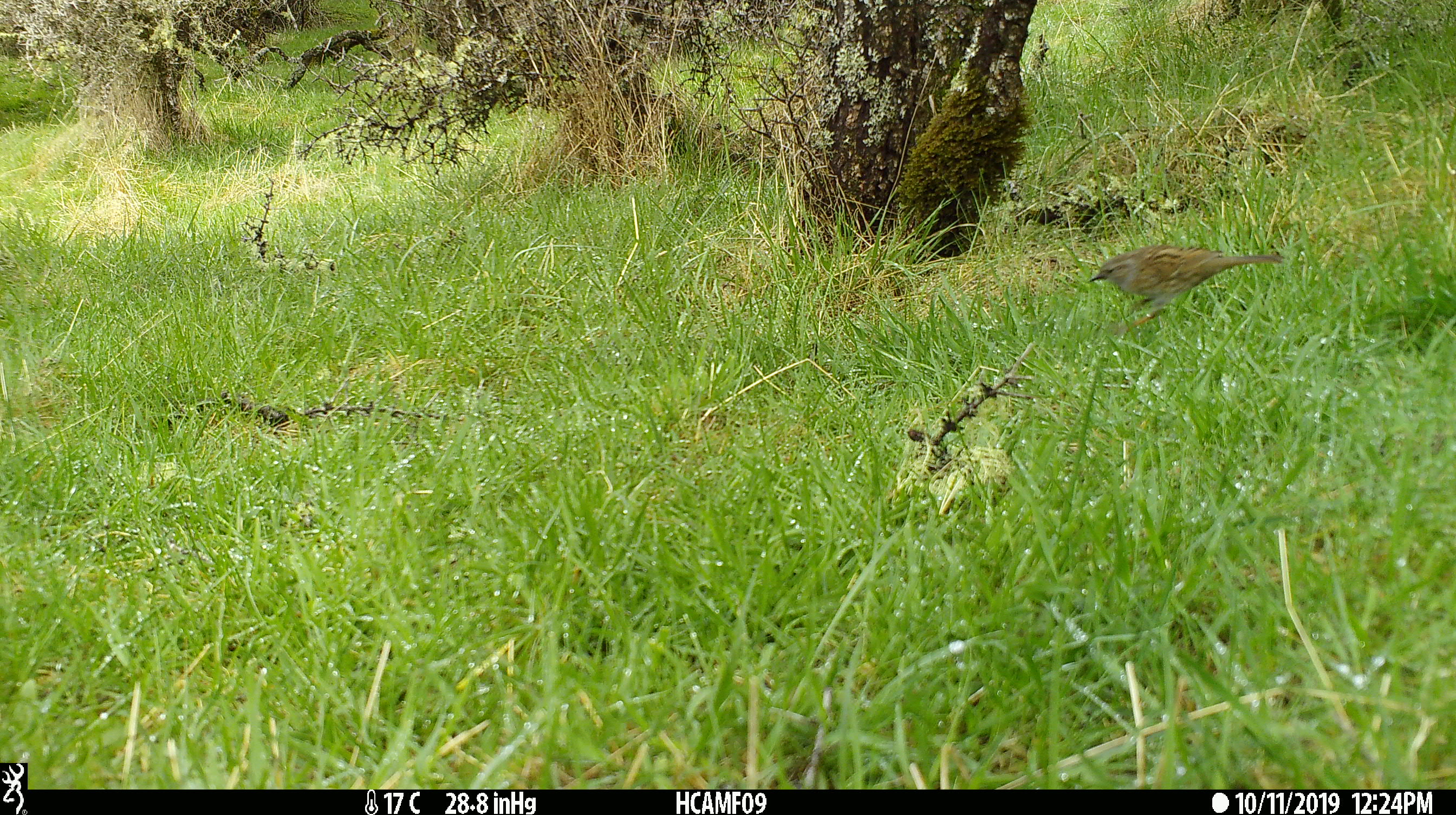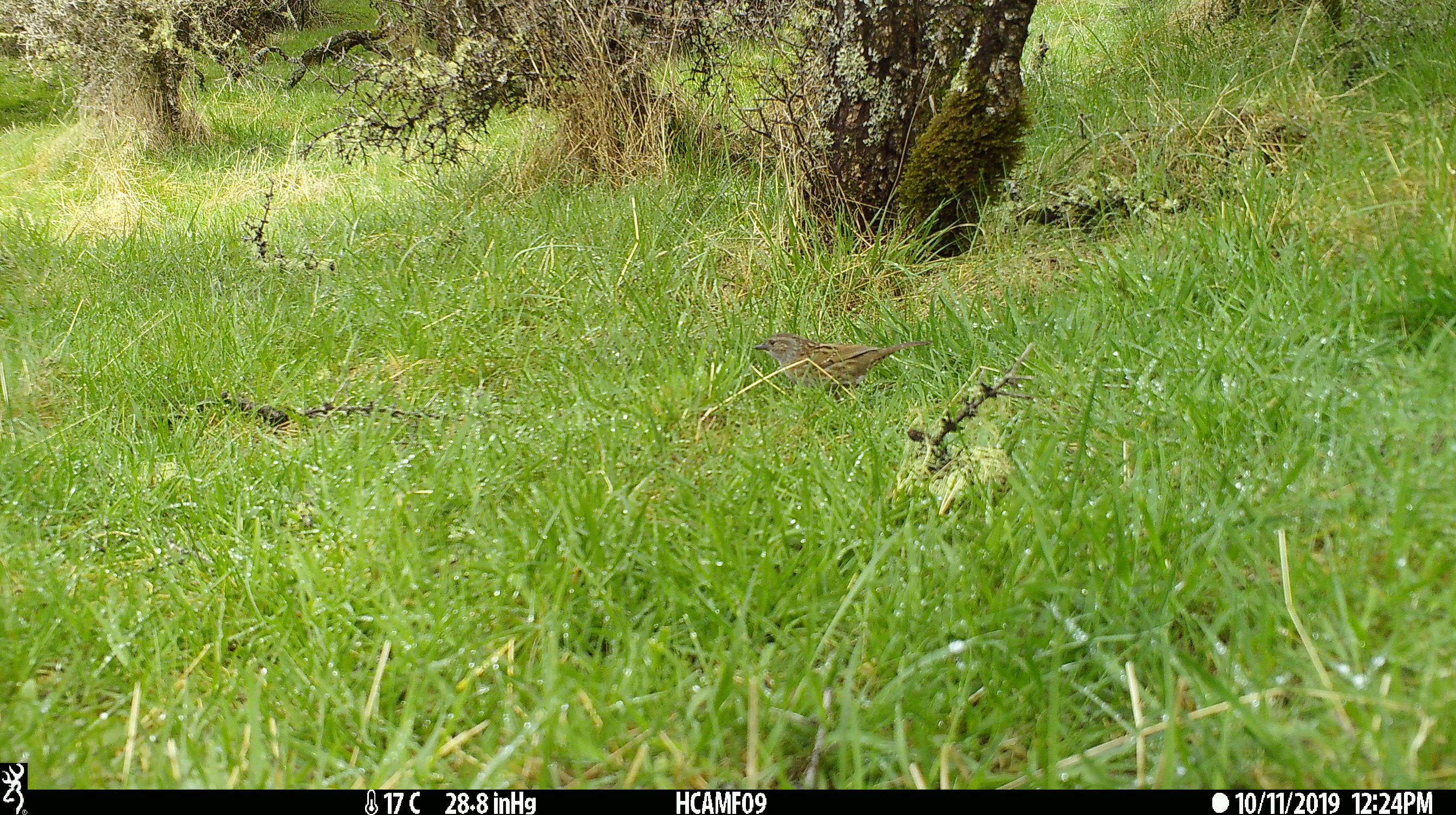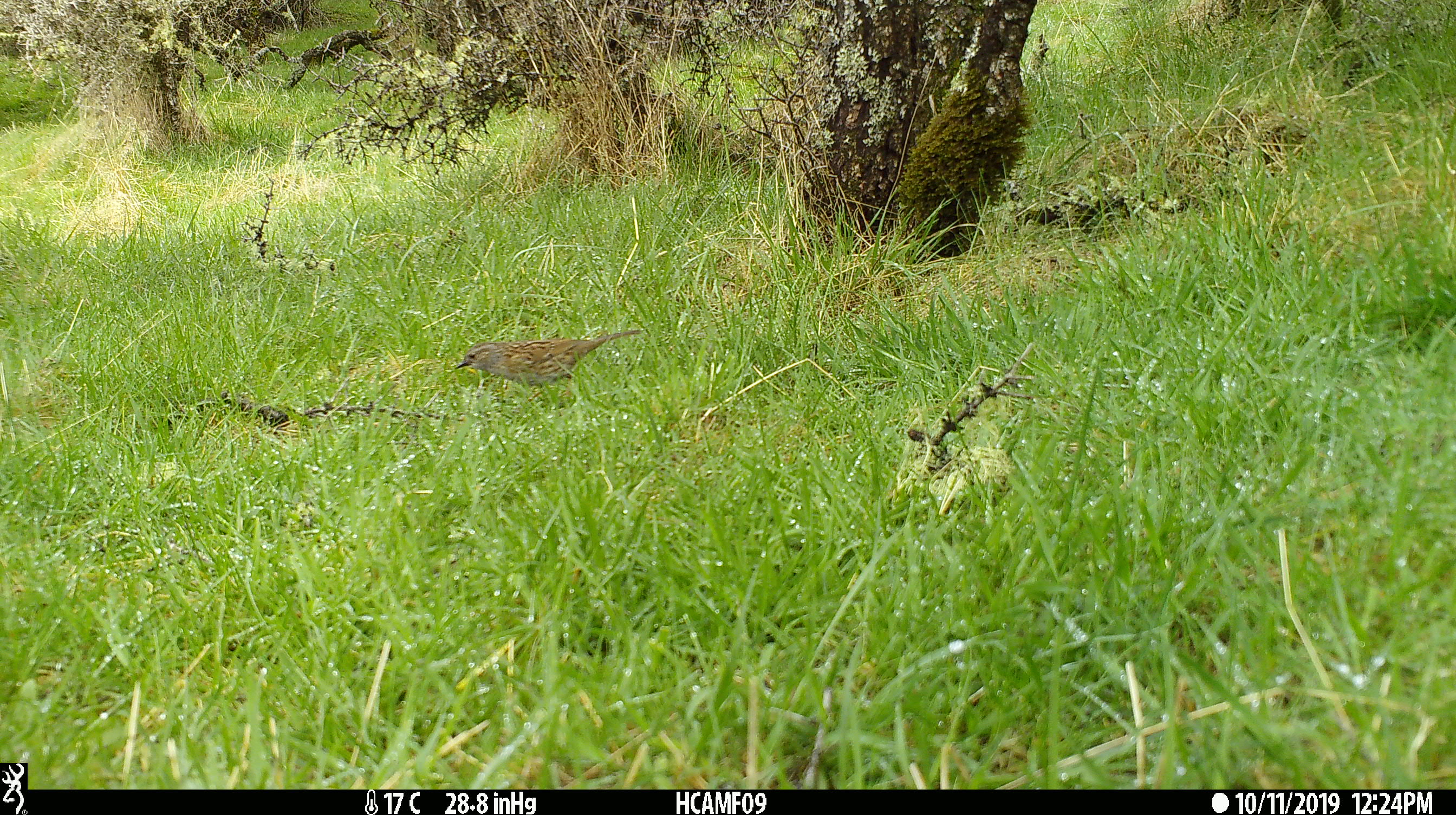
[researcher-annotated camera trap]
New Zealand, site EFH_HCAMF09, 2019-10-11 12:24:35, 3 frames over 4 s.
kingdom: Animalia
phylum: Chordata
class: Aves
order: Passeriformes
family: Prunellidae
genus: Prunella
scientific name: Prunella modularis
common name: dunnock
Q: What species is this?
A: Dunnock (Prunella modularis).